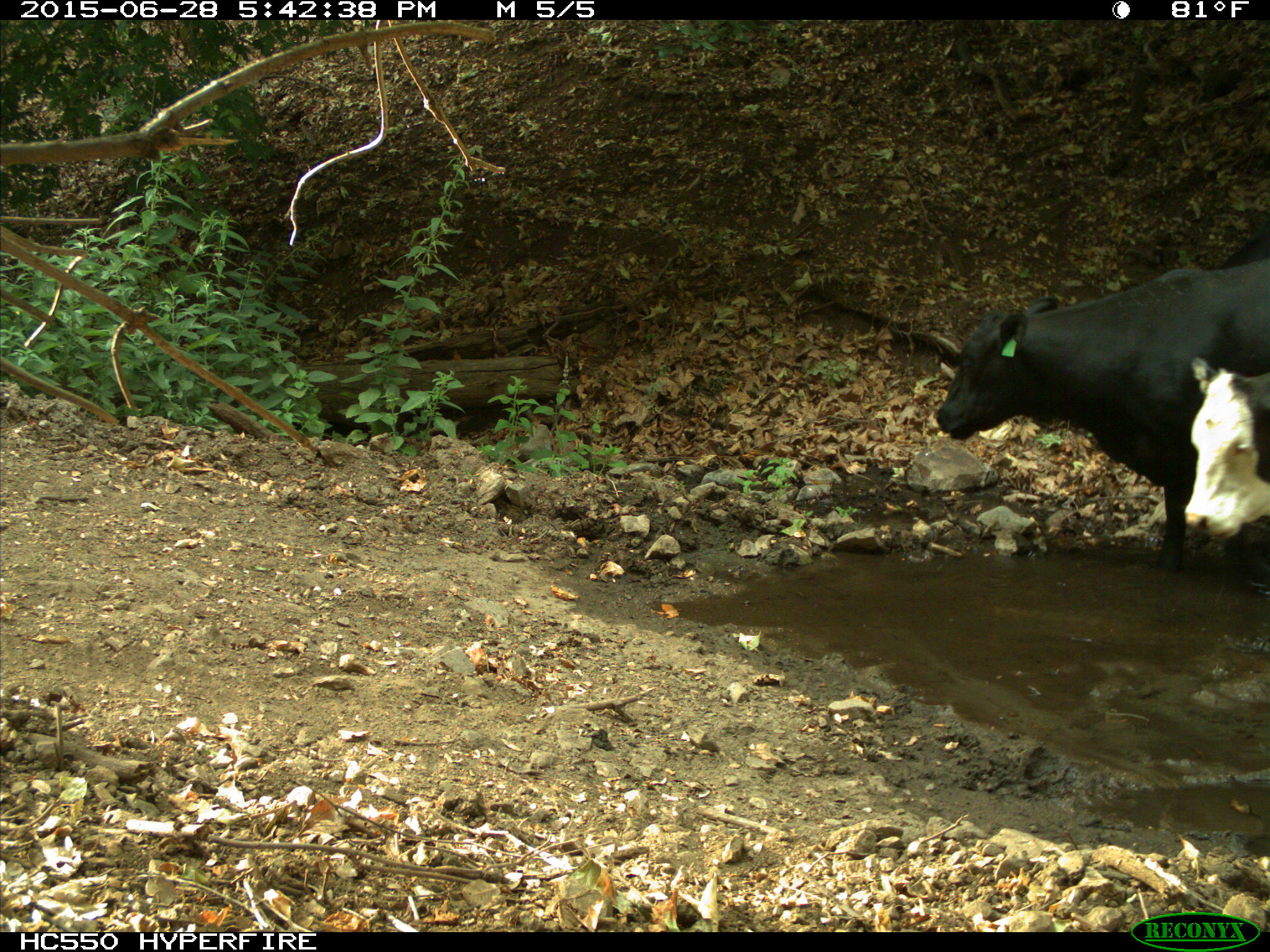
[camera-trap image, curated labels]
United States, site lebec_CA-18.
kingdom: Animalia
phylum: Chordata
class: Mammalia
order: Artiodactyla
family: Bovidae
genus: Bos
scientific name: Bos taurus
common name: domestic cow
Bos taurus (domestic cow).